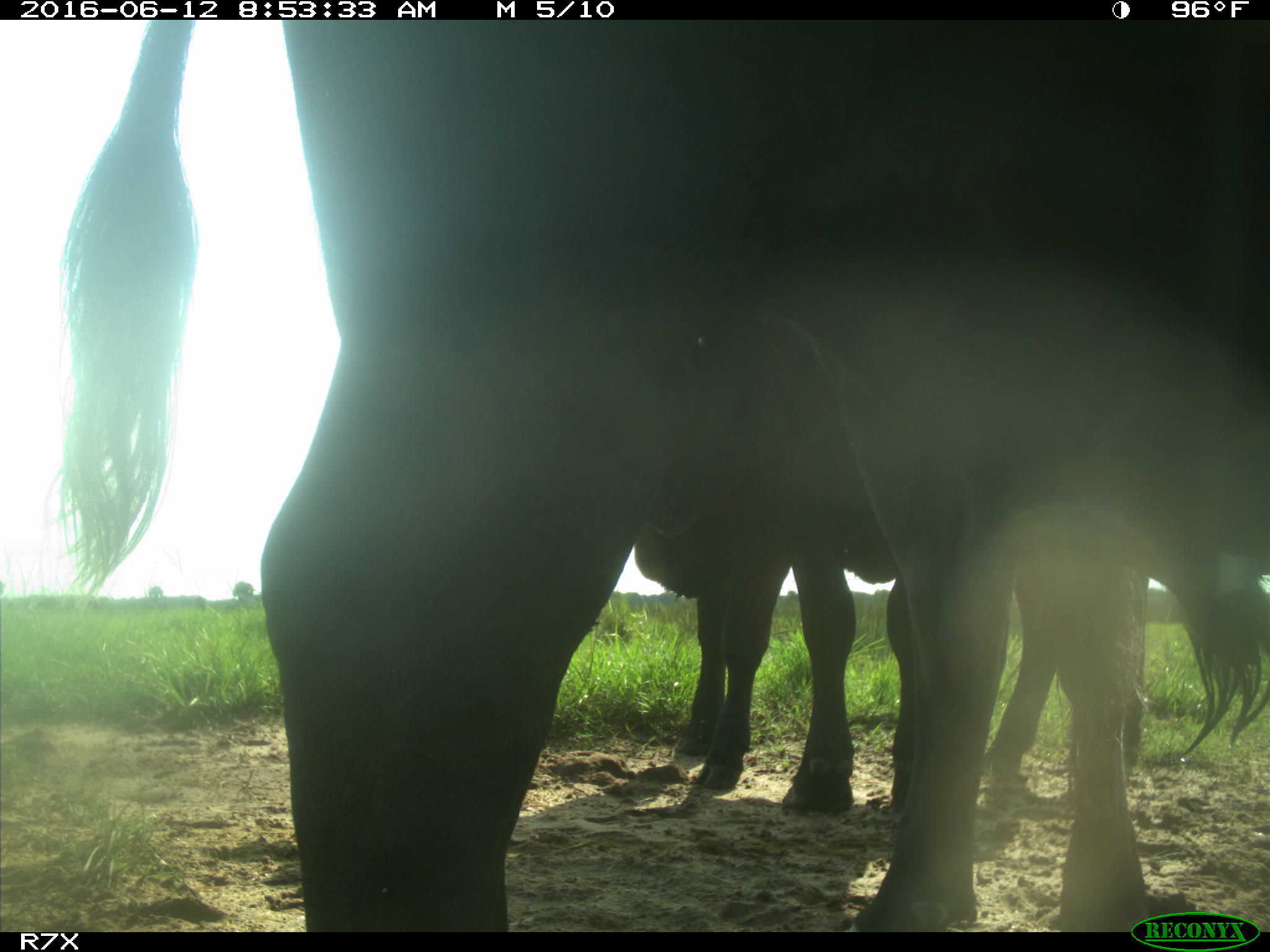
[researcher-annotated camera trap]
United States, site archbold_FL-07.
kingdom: Animalia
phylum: Chordata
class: Mammalia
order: Artiodactyla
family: Bovidae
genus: Bos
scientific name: Bos taurus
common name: domestic cow